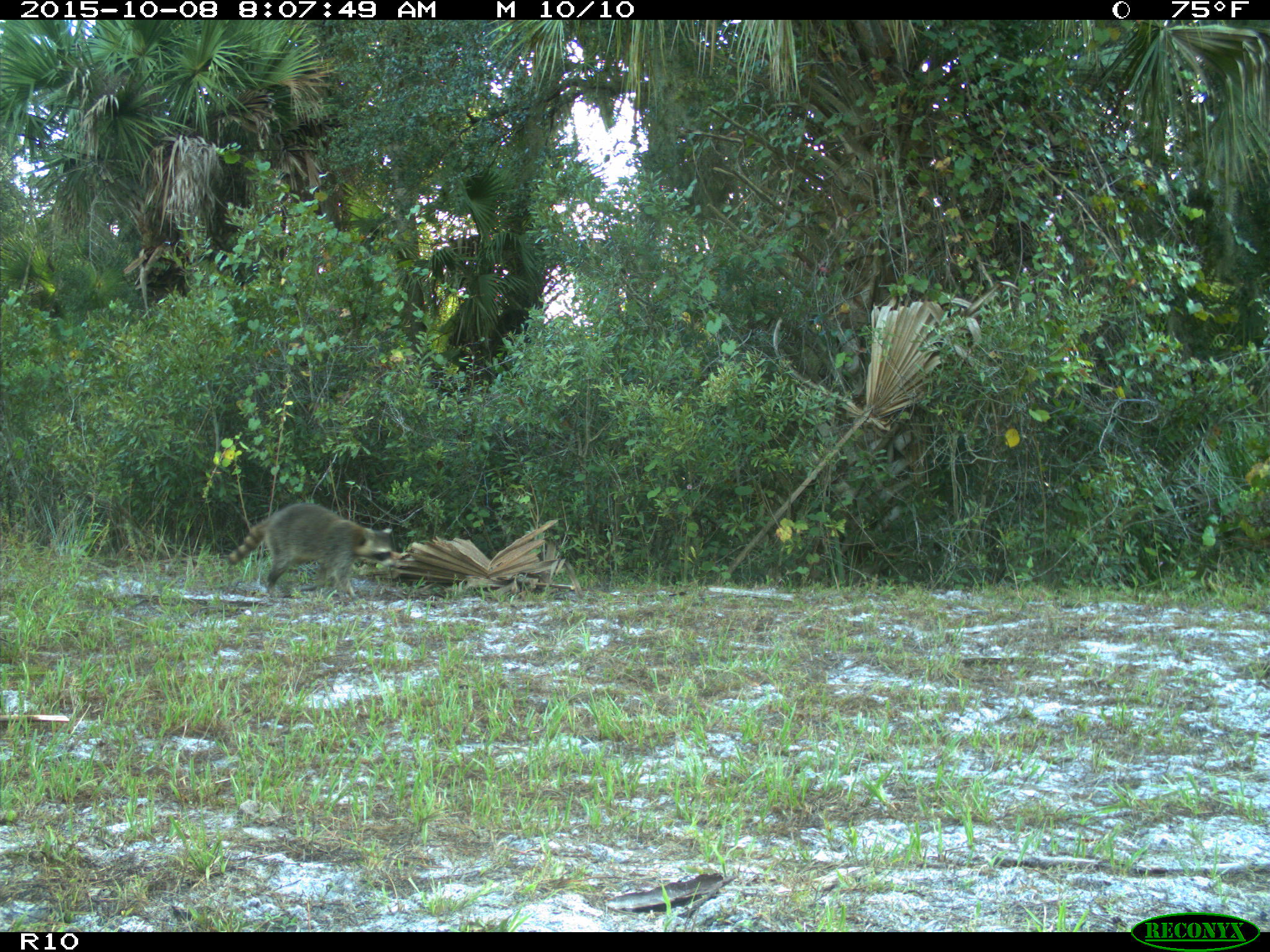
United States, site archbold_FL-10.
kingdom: Animalia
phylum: Chordata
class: Mammalia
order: Carnivora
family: Procyonidae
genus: Procyon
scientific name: Procyon lotor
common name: common raccoon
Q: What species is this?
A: Procyon lotor (common raccoon).